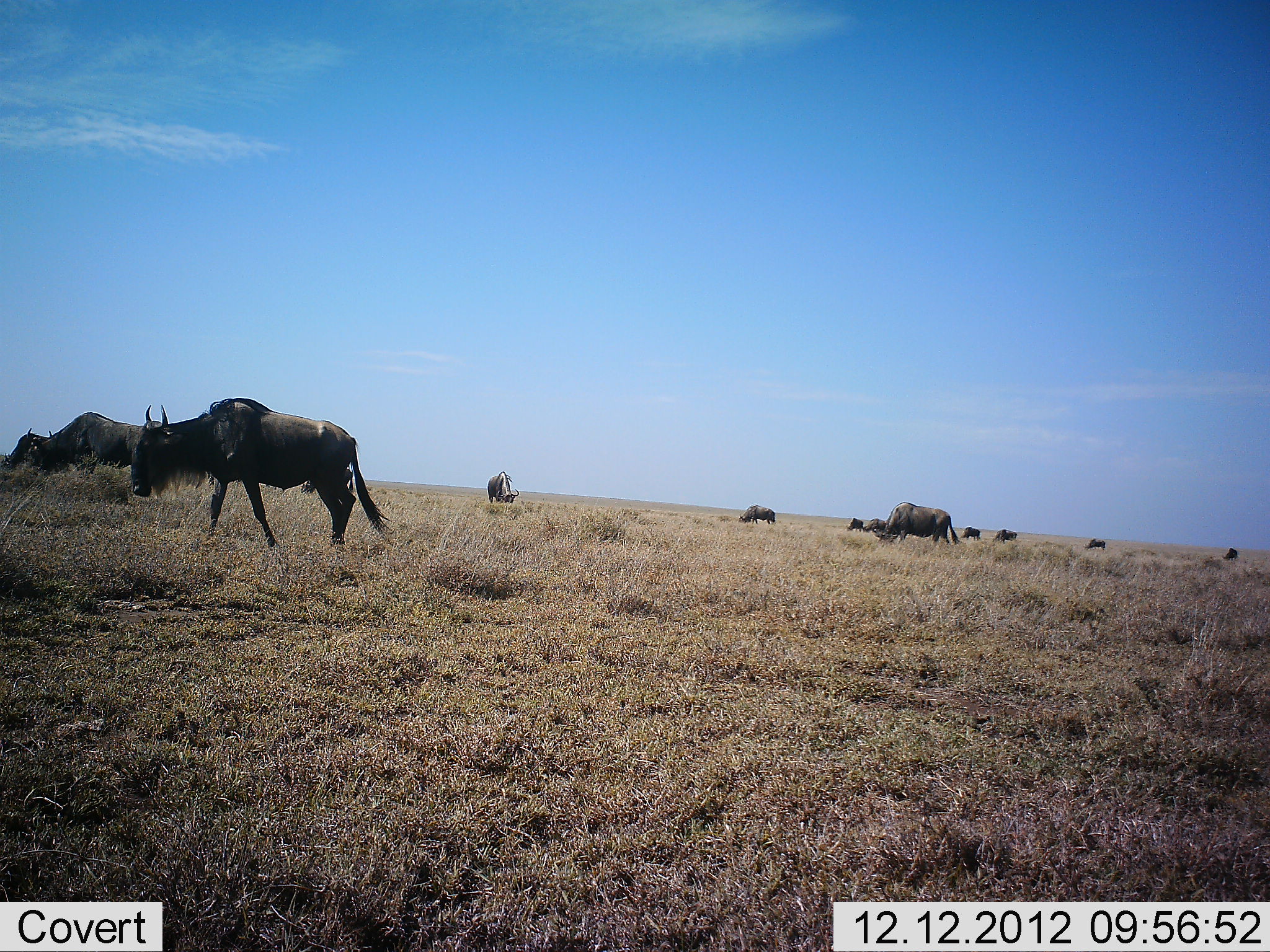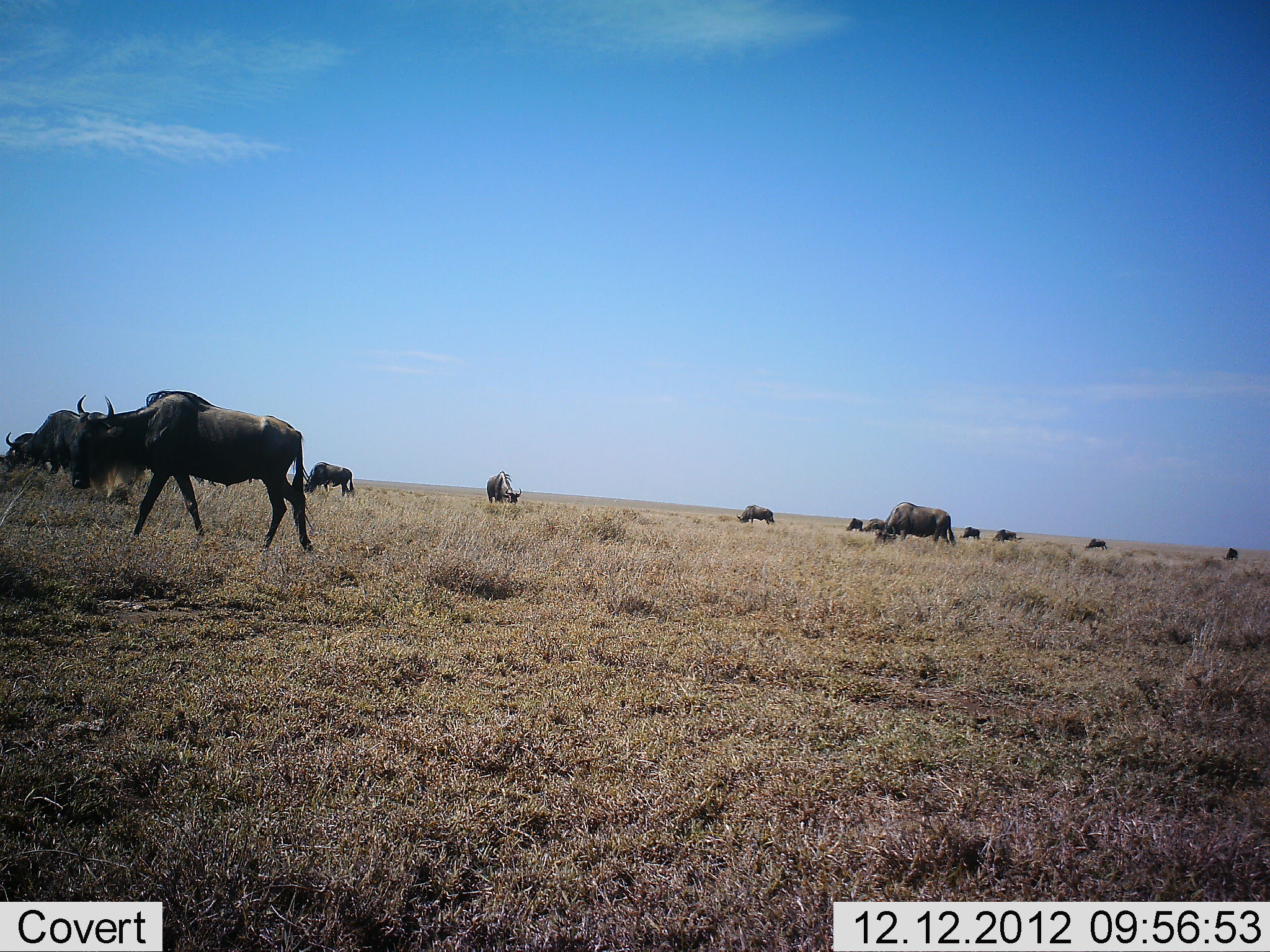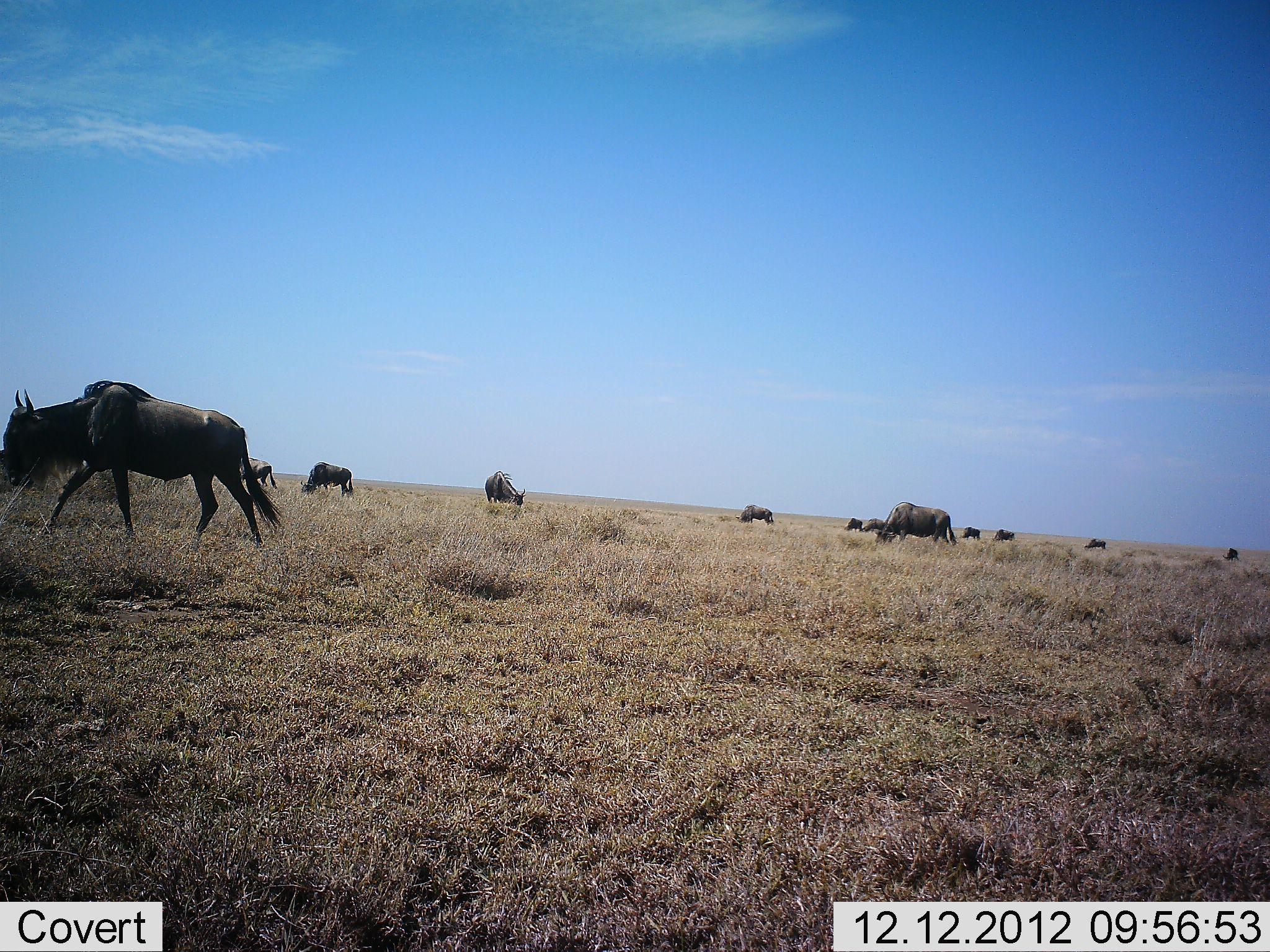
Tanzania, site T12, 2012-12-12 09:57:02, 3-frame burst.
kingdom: Animalia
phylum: Chordata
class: Mammalia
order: Artiodactyla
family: Bovidae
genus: Connochaetes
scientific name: Connochaetes taurinus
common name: blue wildebeest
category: wildebeest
Wildebeest (blue wildebeest) (Connochaetes taurinus), count 11-50. Behavior (volunteer vote fractions): standing 30%, resting 0%, moving 60%, interacting 0%. Young present (vote fraction): 0%. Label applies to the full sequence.